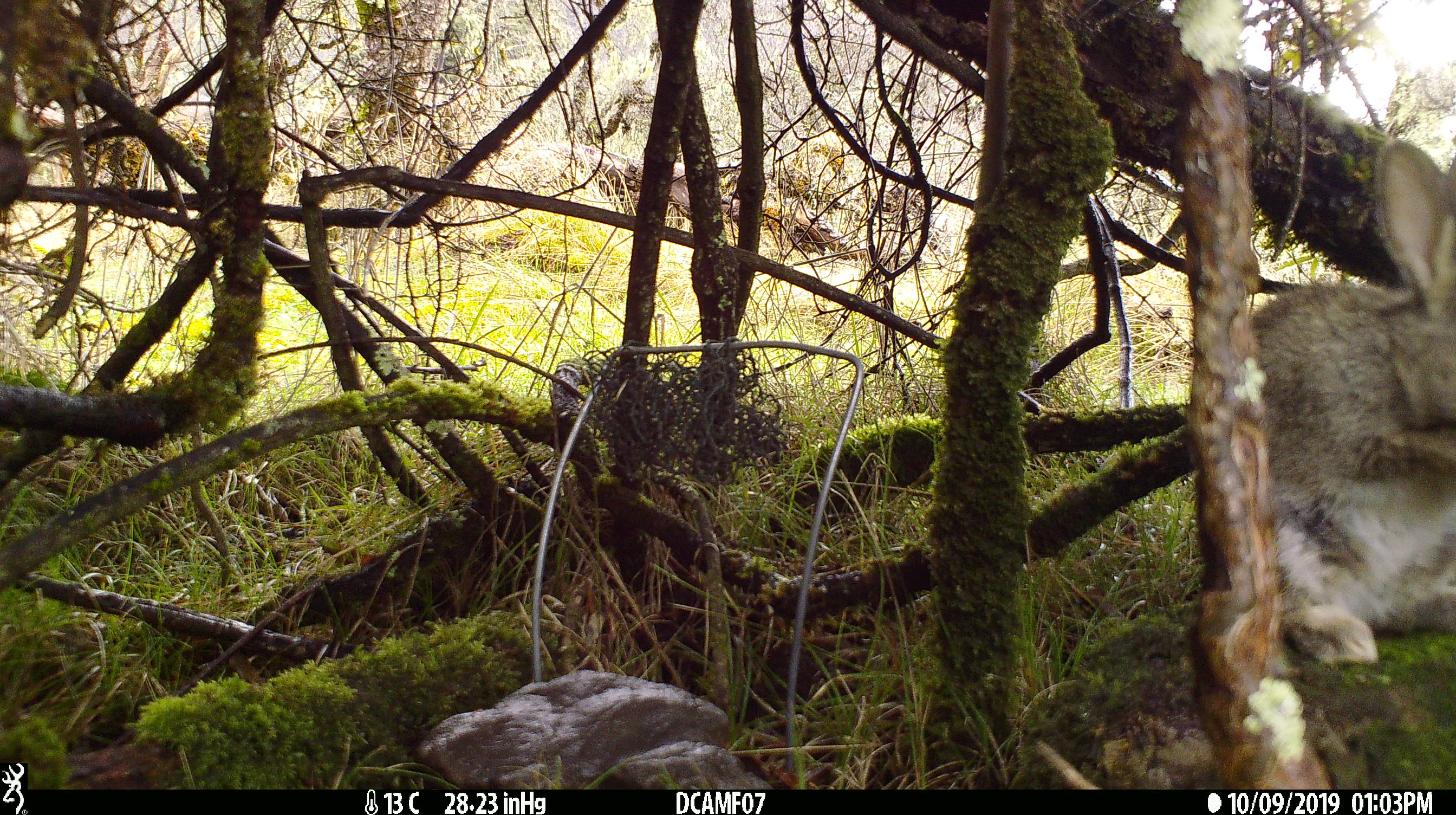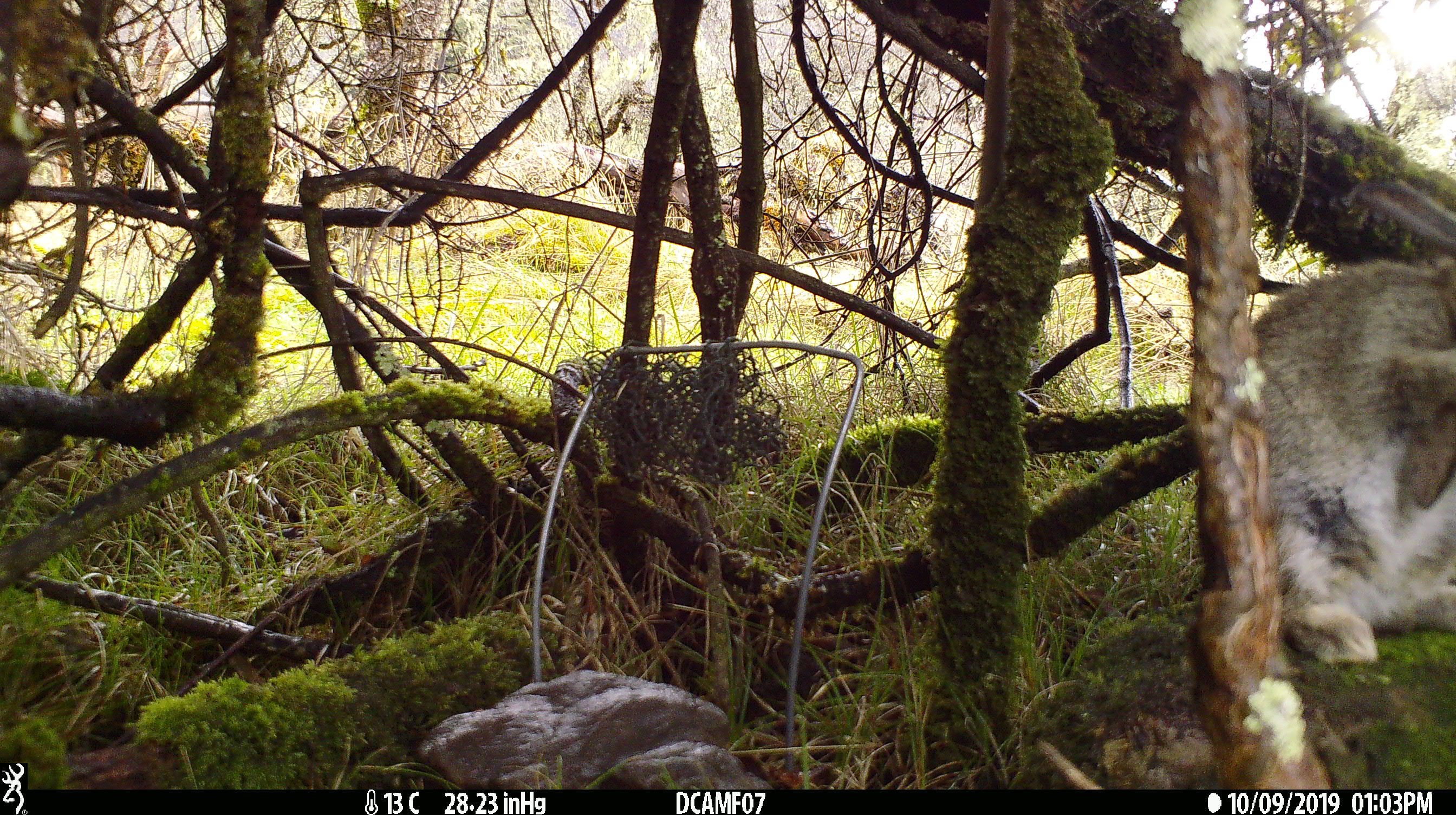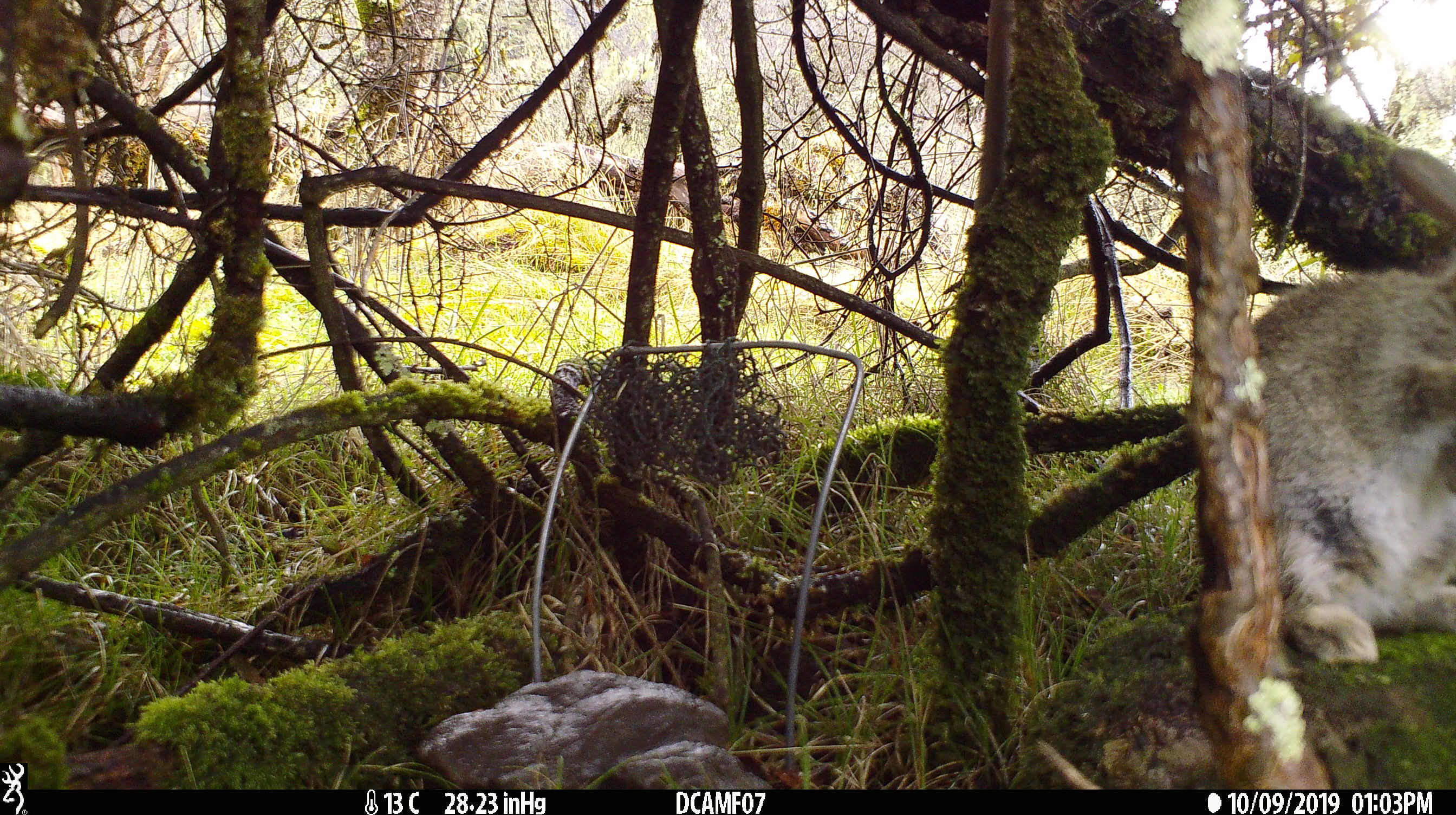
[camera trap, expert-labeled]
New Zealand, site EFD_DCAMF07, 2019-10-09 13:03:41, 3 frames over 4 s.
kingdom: Animalia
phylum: Chordata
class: Mammalia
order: Lagomorpha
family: Leporidae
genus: Oryctolagus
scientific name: Oryctolagus cuniculus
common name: european rabbit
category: rabbit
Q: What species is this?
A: Rabbit (european rabbit) (Oryctolagus cuniculus).